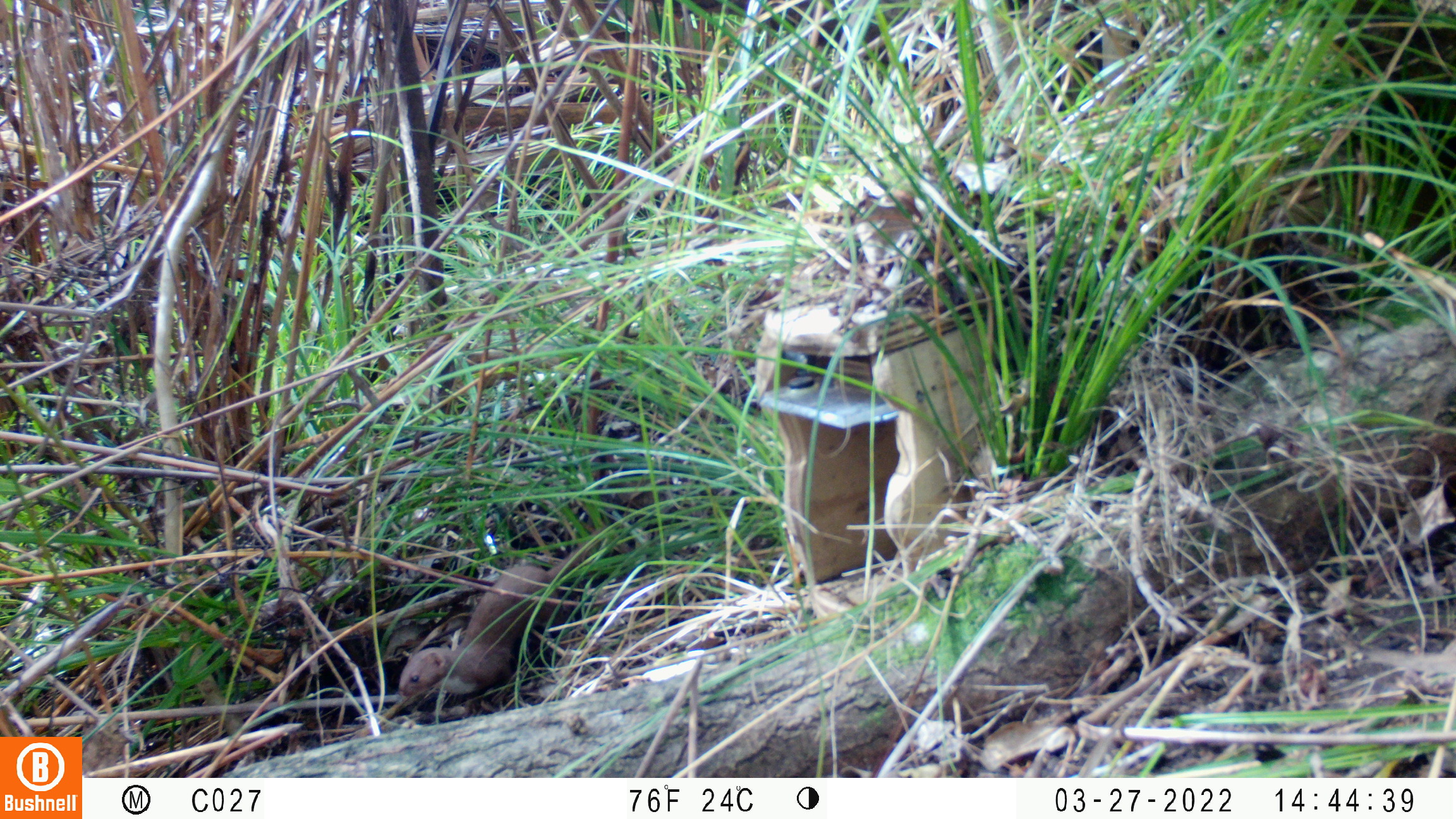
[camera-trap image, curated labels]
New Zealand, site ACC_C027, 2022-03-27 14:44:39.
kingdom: Animalia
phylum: Chordata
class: Mammalia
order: Carnivora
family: Mustelidae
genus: Mustela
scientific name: Mustela nivalis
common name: least weasel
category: weasel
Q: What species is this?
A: Weasel (least weasel) (Mustela nivalis).